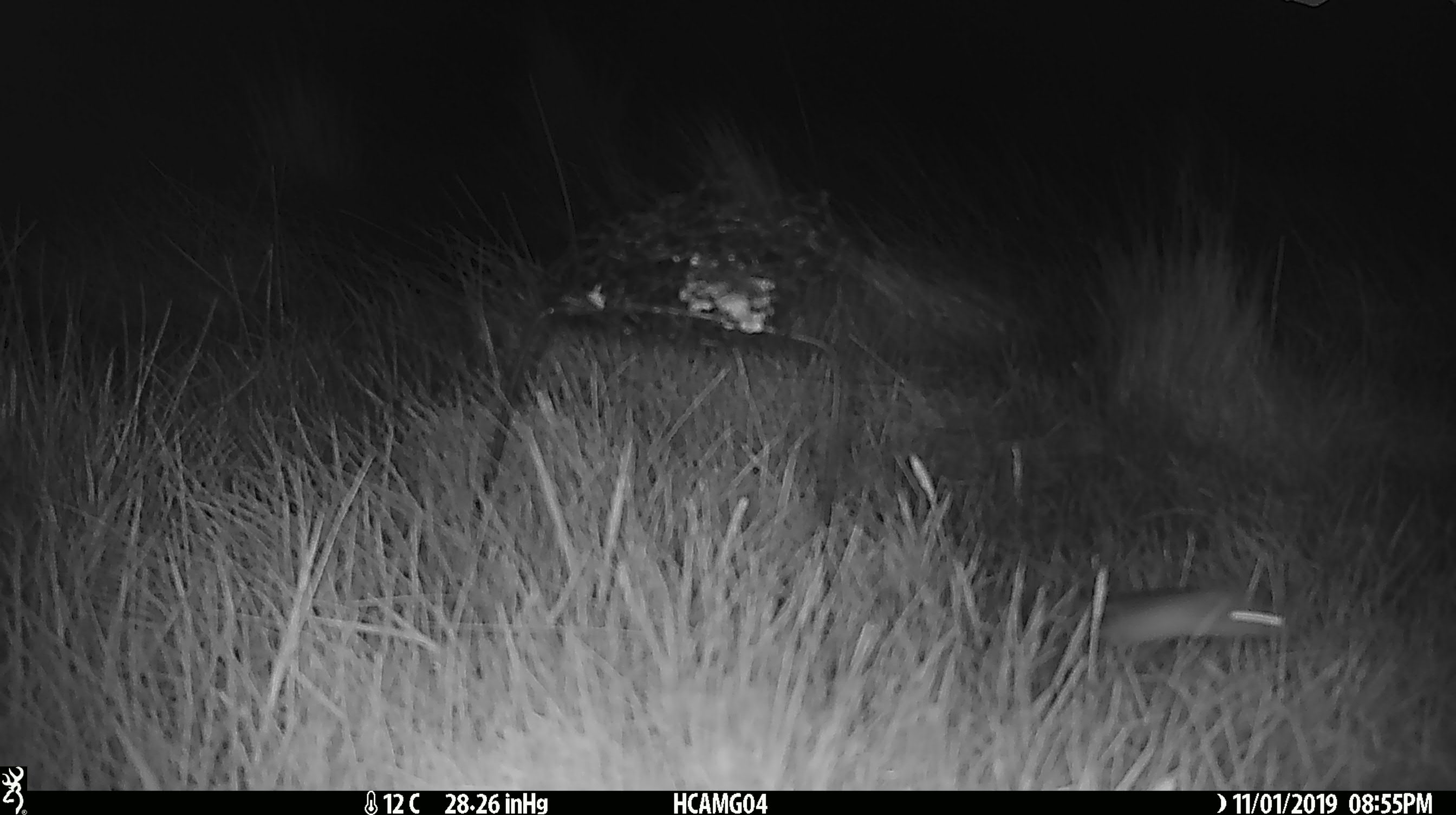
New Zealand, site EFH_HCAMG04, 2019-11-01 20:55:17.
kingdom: Animalia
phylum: Chordata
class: Mammalia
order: Rodentia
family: Muridae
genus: Mus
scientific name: Mus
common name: mouse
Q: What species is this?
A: Mouse (Mus).